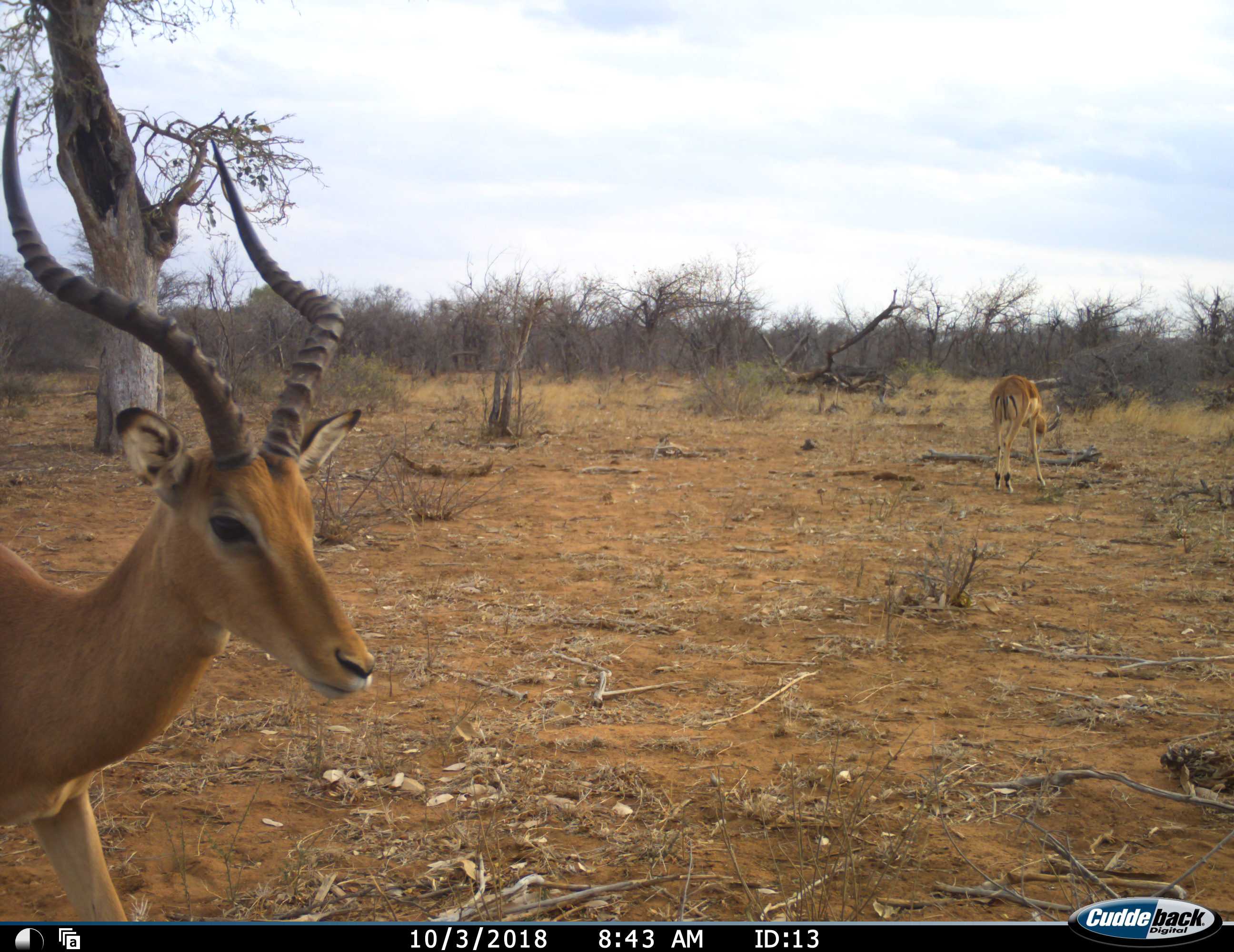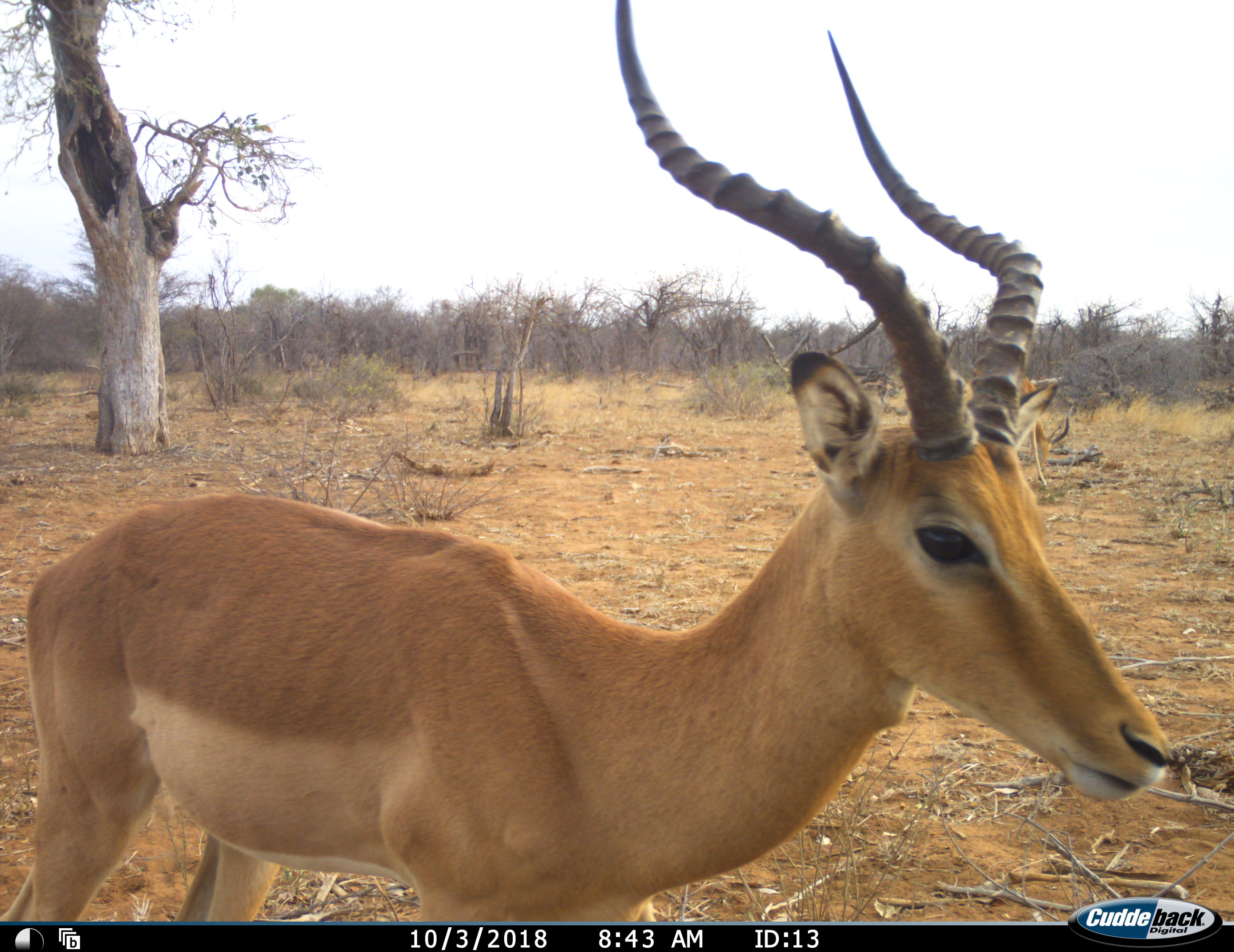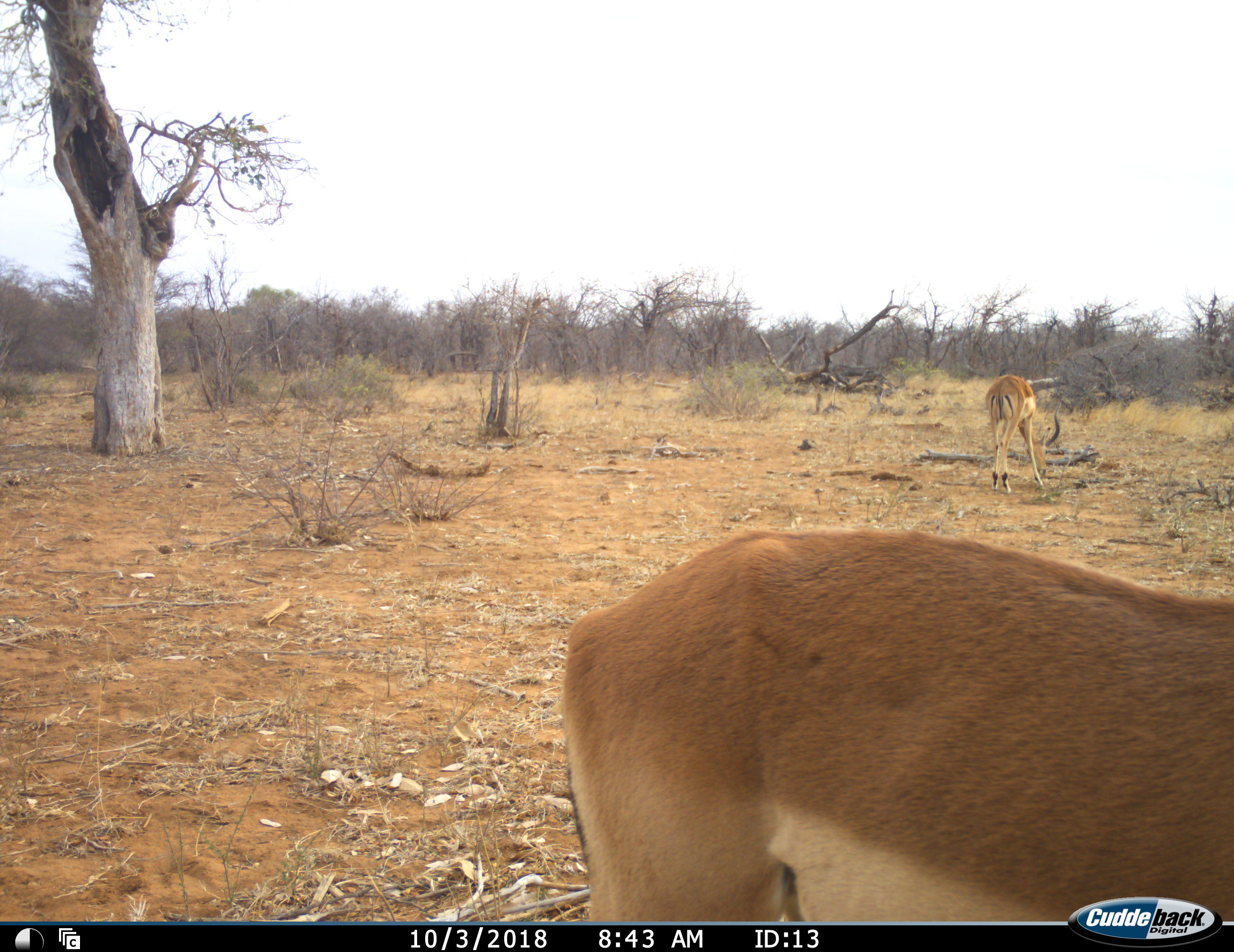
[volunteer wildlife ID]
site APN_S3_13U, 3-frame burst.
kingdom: Animalia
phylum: Chordata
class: Mammalia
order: Artiodactyla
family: Bovidae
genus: Aepyceros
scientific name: Aepyceros melampus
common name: impala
Impala (Aepyceros melampus), count 2. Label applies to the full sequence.